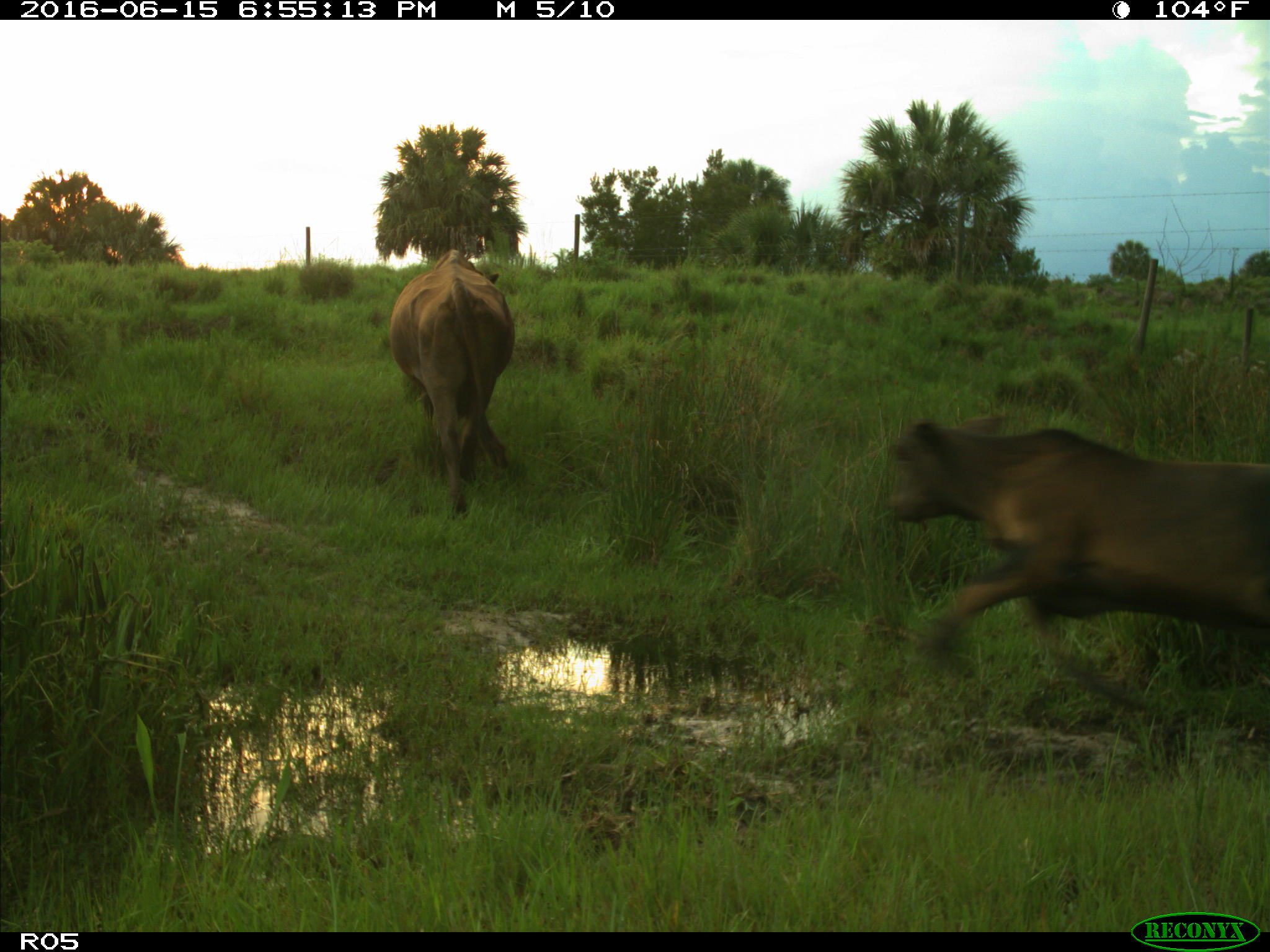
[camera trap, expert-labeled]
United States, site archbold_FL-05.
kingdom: Animalia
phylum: Chordata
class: Mammalia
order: Artiodactyla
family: Bovidae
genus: Bos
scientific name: Bos taurus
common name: domestic cow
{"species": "Bos taurus (domestic cow)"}